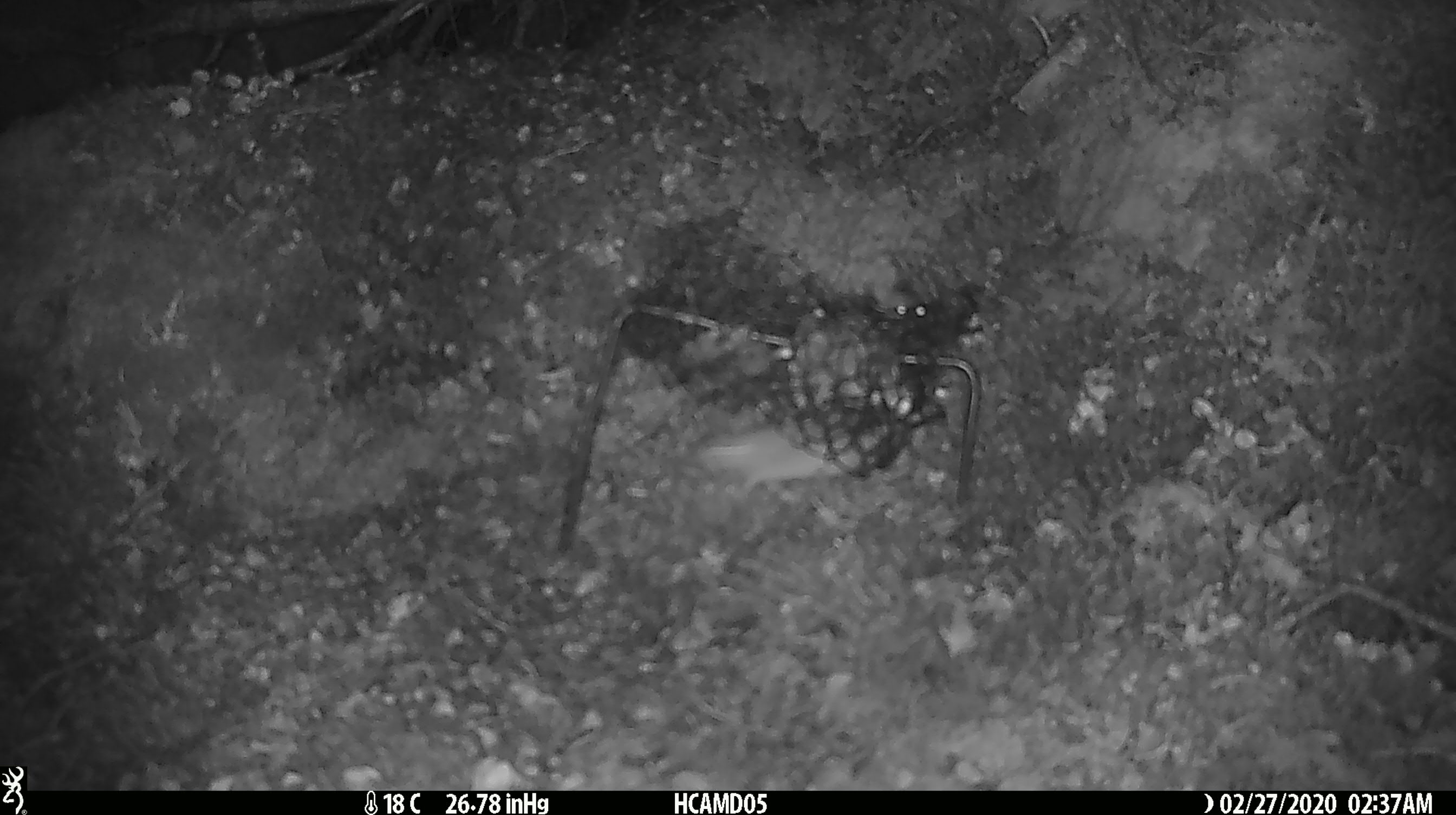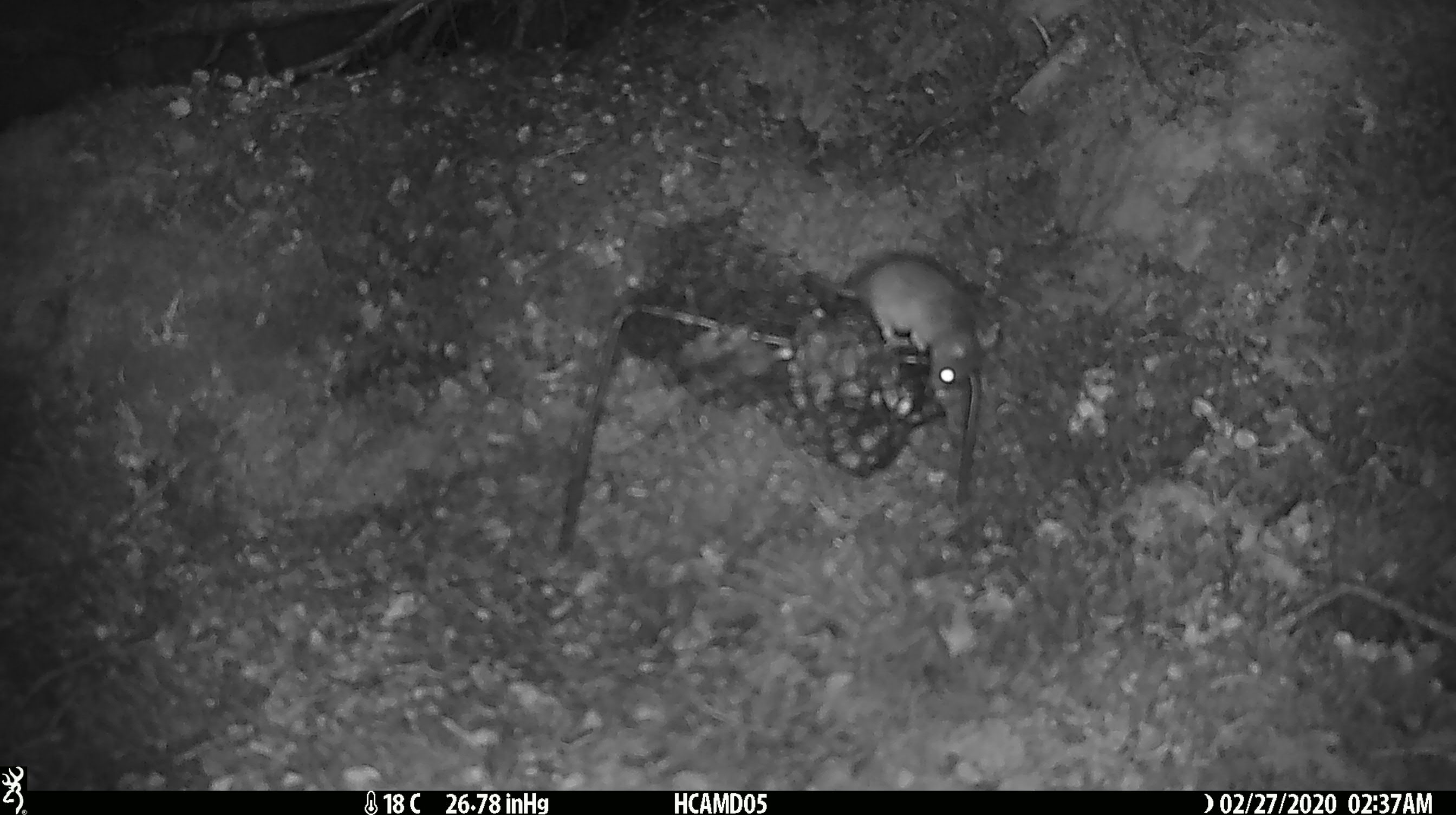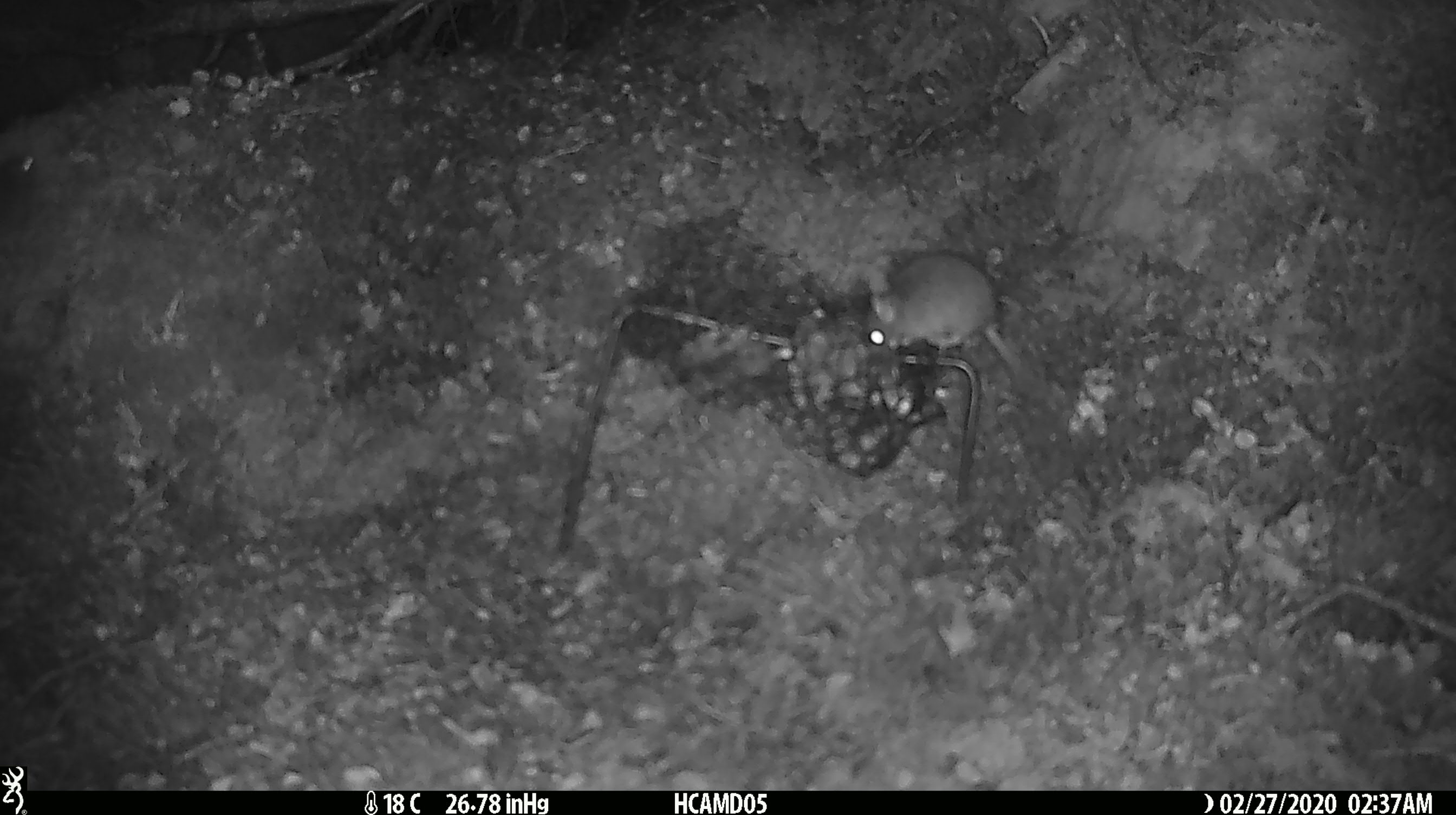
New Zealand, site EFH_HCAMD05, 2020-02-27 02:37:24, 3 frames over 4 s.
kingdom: Animalia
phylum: Chordata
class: Mammalia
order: Rodentia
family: Muridae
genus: Mus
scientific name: Mus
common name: mouse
Mouse (Mus).